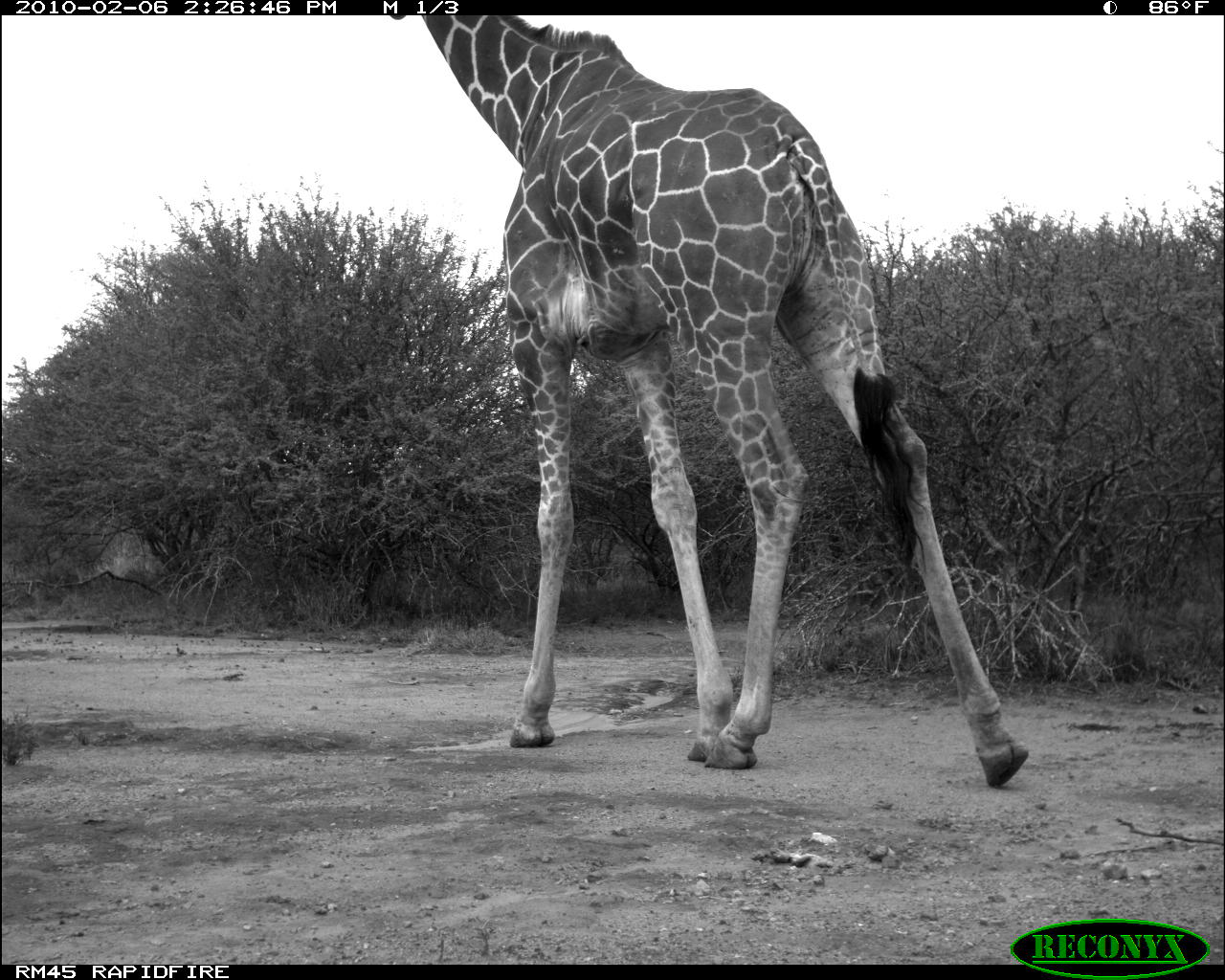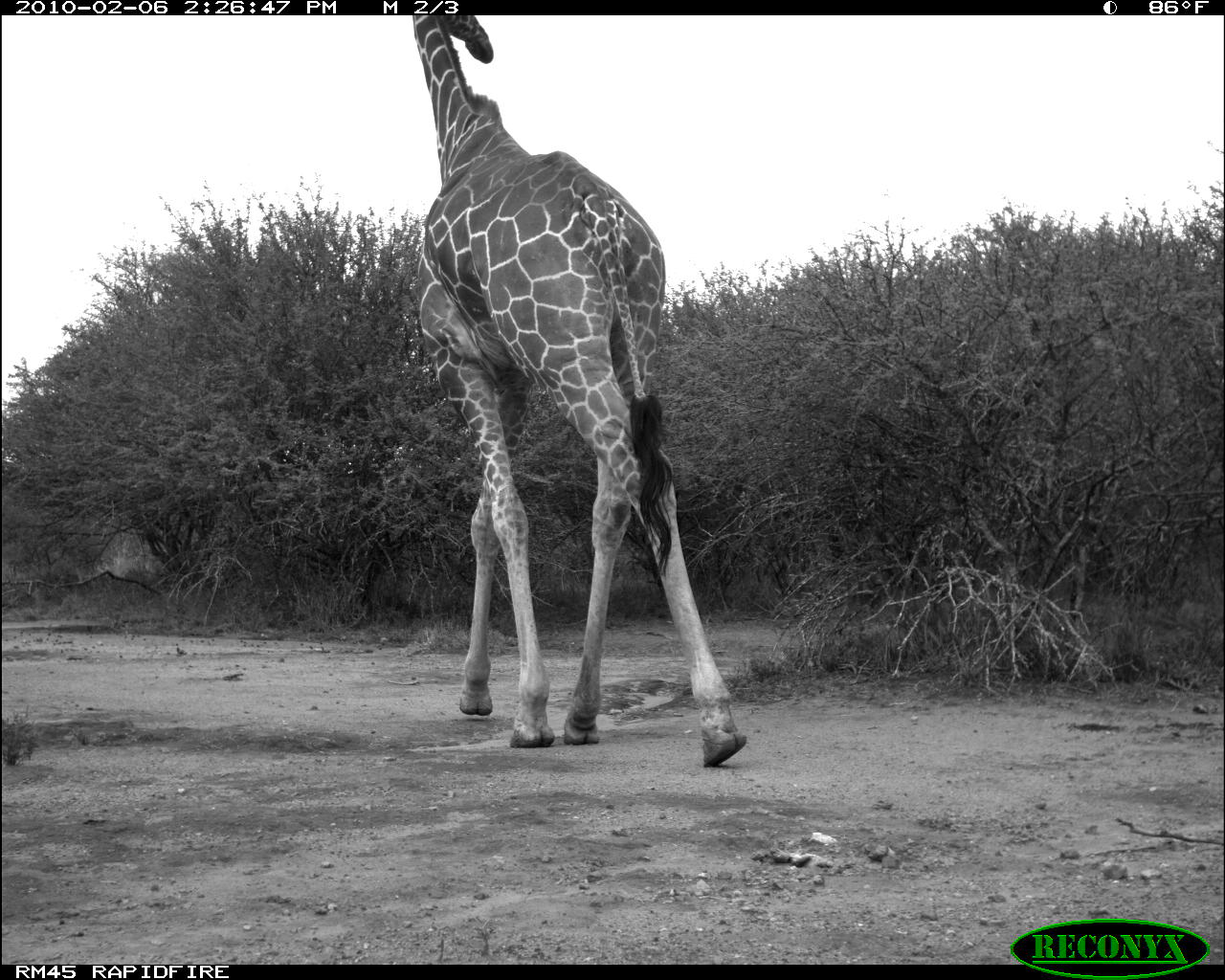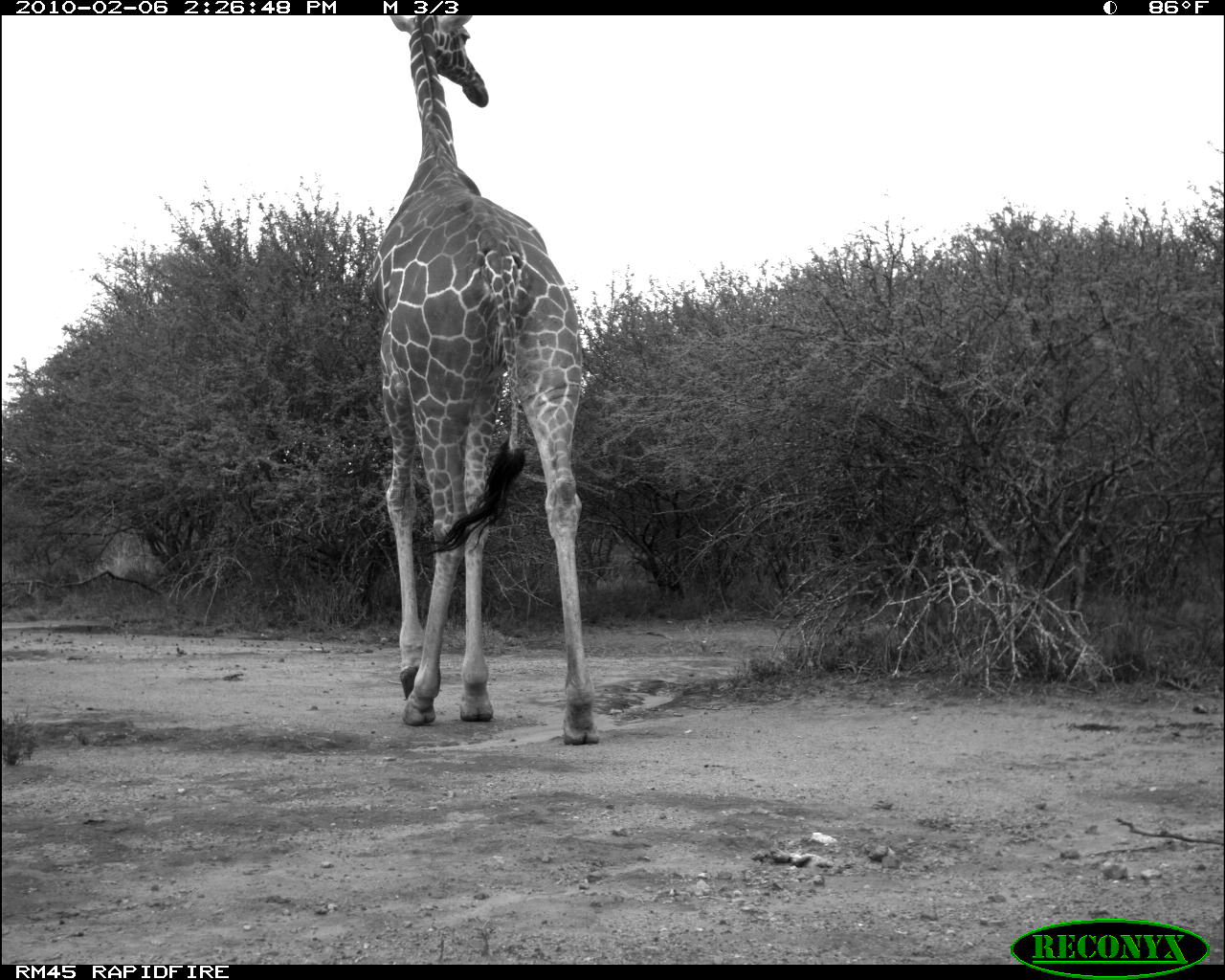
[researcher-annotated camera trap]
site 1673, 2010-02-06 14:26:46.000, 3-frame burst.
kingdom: Animalia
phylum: Chordata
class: Mammalia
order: Artiodactyla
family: Giraffidae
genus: Giraffa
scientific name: Giraffa camelopardalis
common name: giraffe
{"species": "Giraffa camelopardalis (giraffe)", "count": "1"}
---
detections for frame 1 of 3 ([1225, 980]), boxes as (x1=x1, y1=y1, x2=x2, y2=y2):
giraffa camelopardalis: (x1=388, y1=15, x2=1029, y2=787)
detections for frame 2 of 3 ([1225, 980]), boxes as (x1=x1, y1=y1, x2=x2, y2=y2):
giraffa camelopardalis: (x1=411, y1=15, x2=747, y2=768)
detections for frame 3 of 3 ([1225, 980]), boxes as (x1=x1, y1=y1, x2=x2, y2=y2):
giraffa camelopardalis: (x1=375, y1=13, x2=595, y2=741)